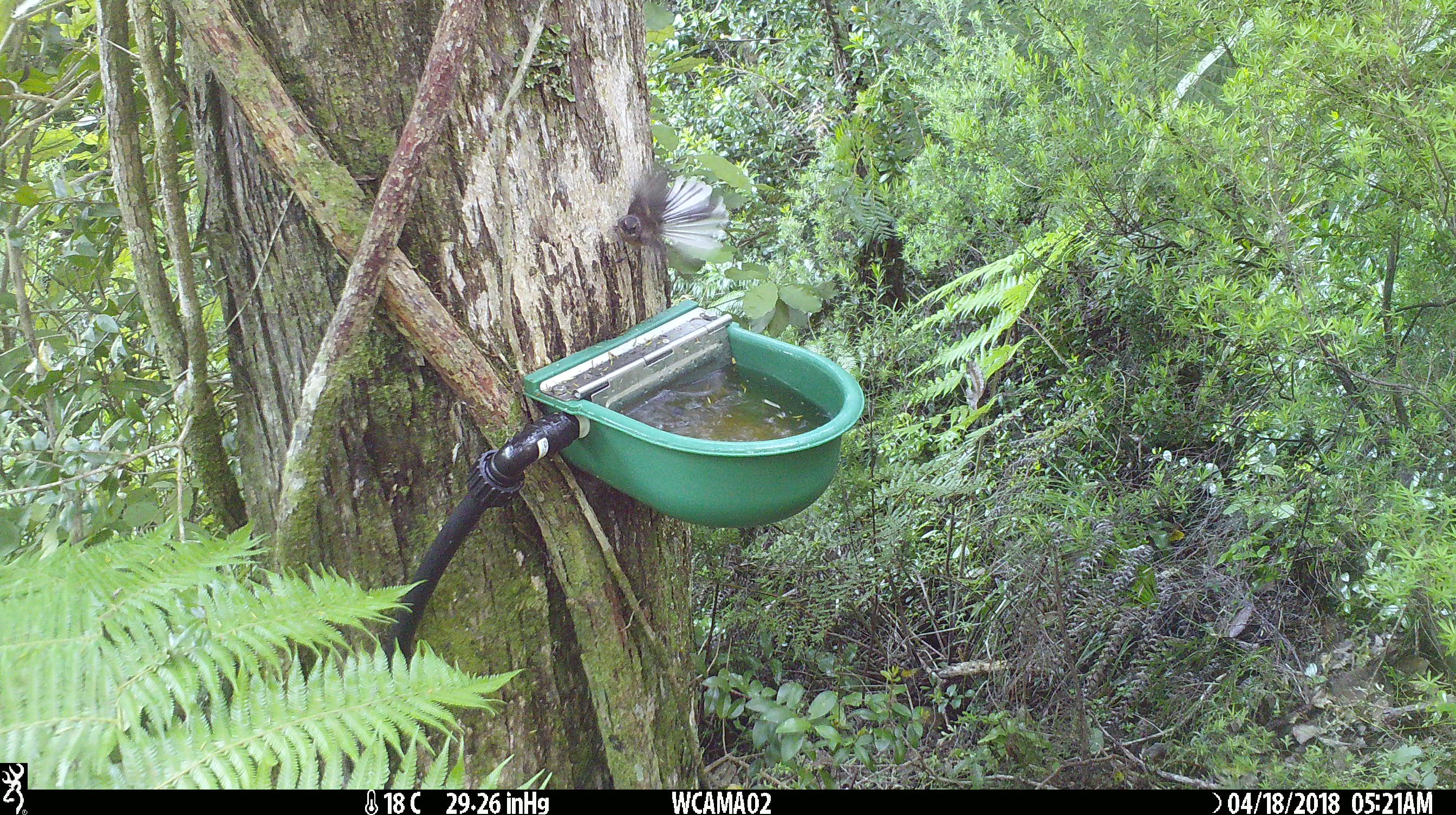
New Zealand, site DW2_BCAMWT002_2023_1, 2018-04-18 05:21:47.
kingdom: Animalia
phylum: Chordata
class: Aves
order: Passeriformes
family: Rhipiduridae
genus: Rhipidura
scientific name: Rhipidura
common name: fantails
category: fantail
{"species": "fantail (fantails) (Rhipidura)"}